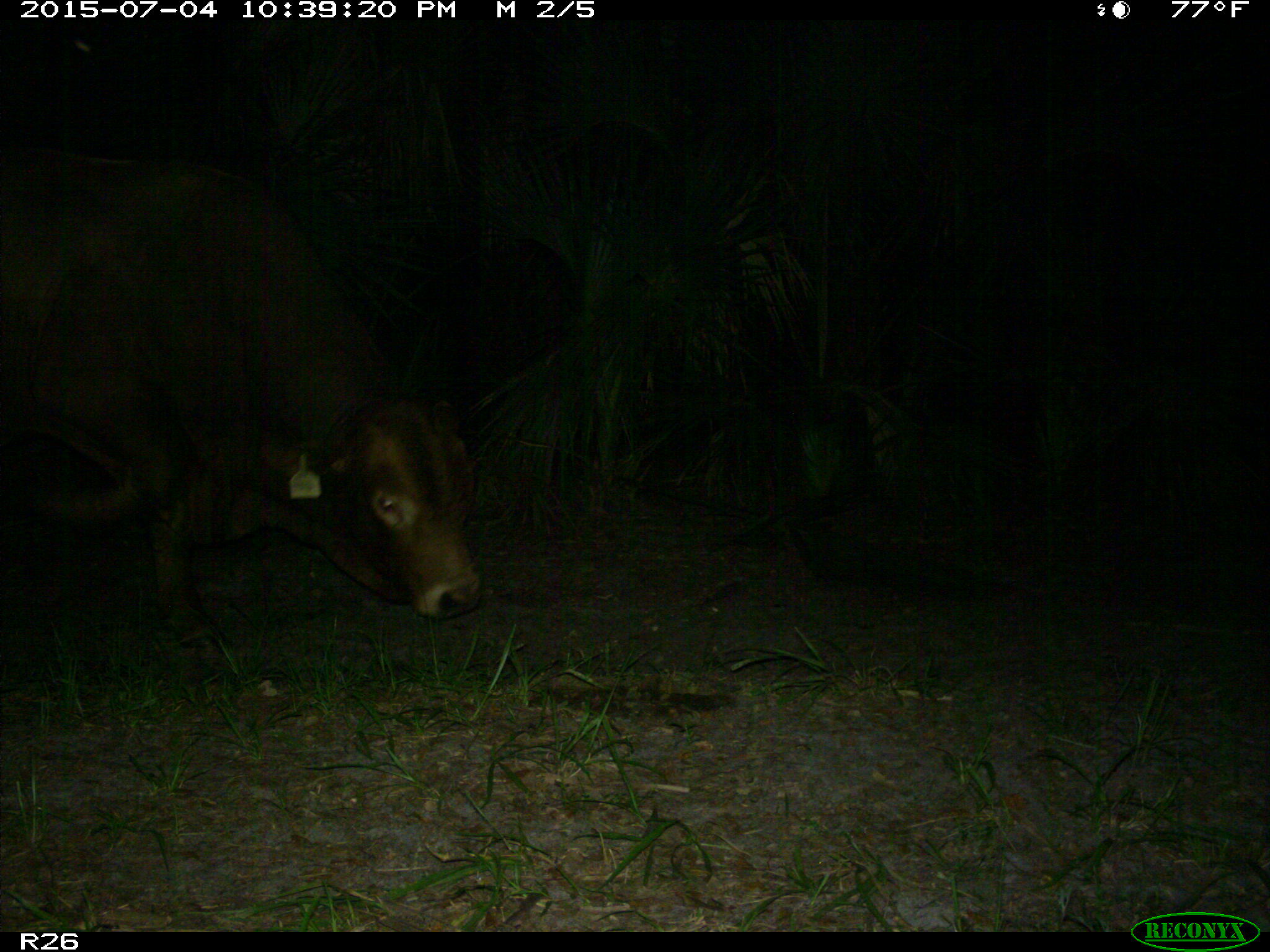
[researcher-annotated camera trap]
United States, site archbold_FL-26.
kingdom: Animalia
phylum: Chordata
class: Mammalia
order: Artiodactyla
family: Bovidae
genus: Bos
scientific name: Bos taurus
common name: domestic cow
Bos taurus (domestic cow).